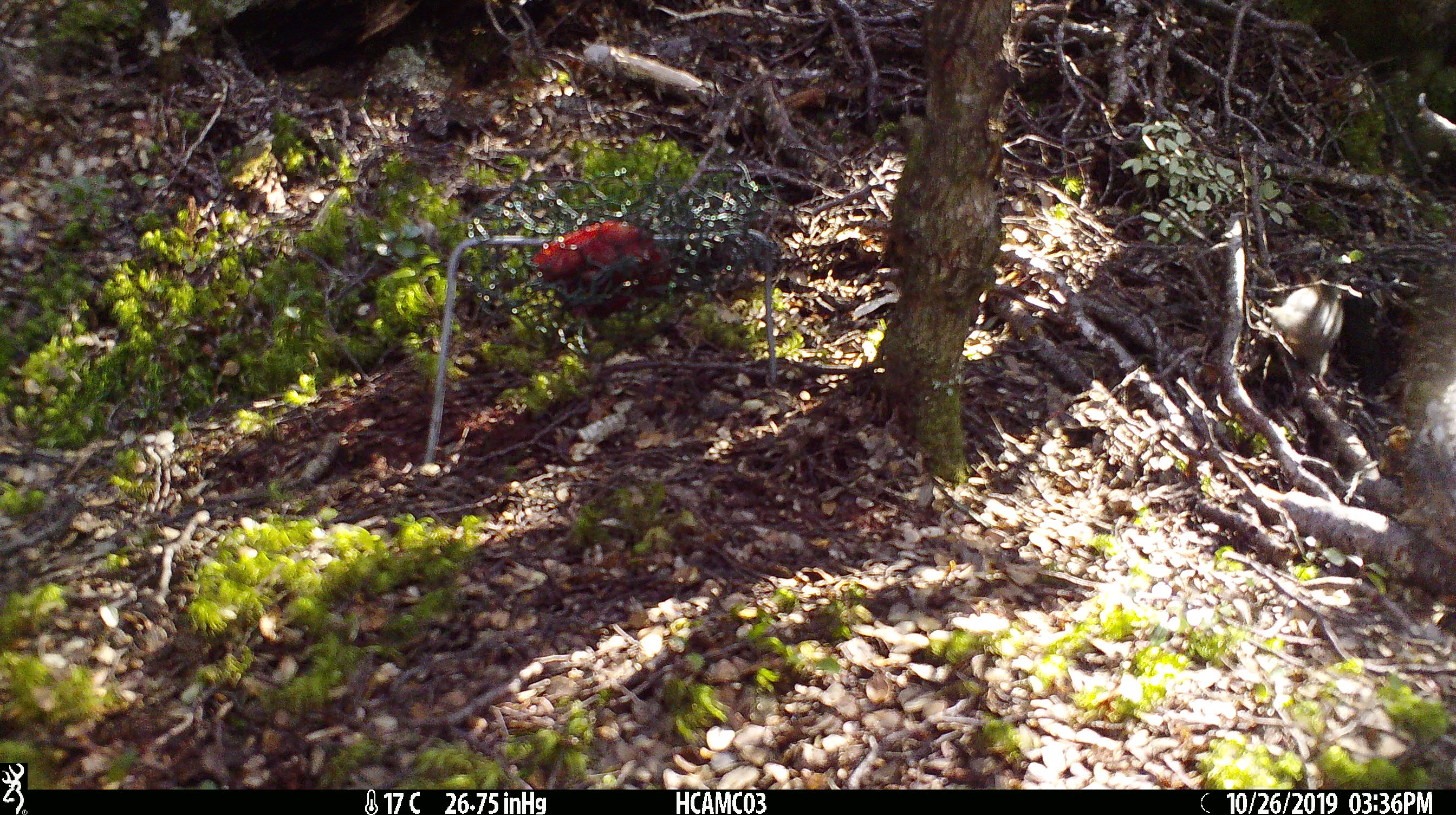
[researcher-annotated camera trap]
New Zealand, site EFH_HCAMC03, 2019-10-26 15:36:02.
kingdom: Animalia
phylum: Chordata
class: Mammalia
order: Rodentia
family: Muridae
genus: Mus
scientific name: Mus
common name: mouse